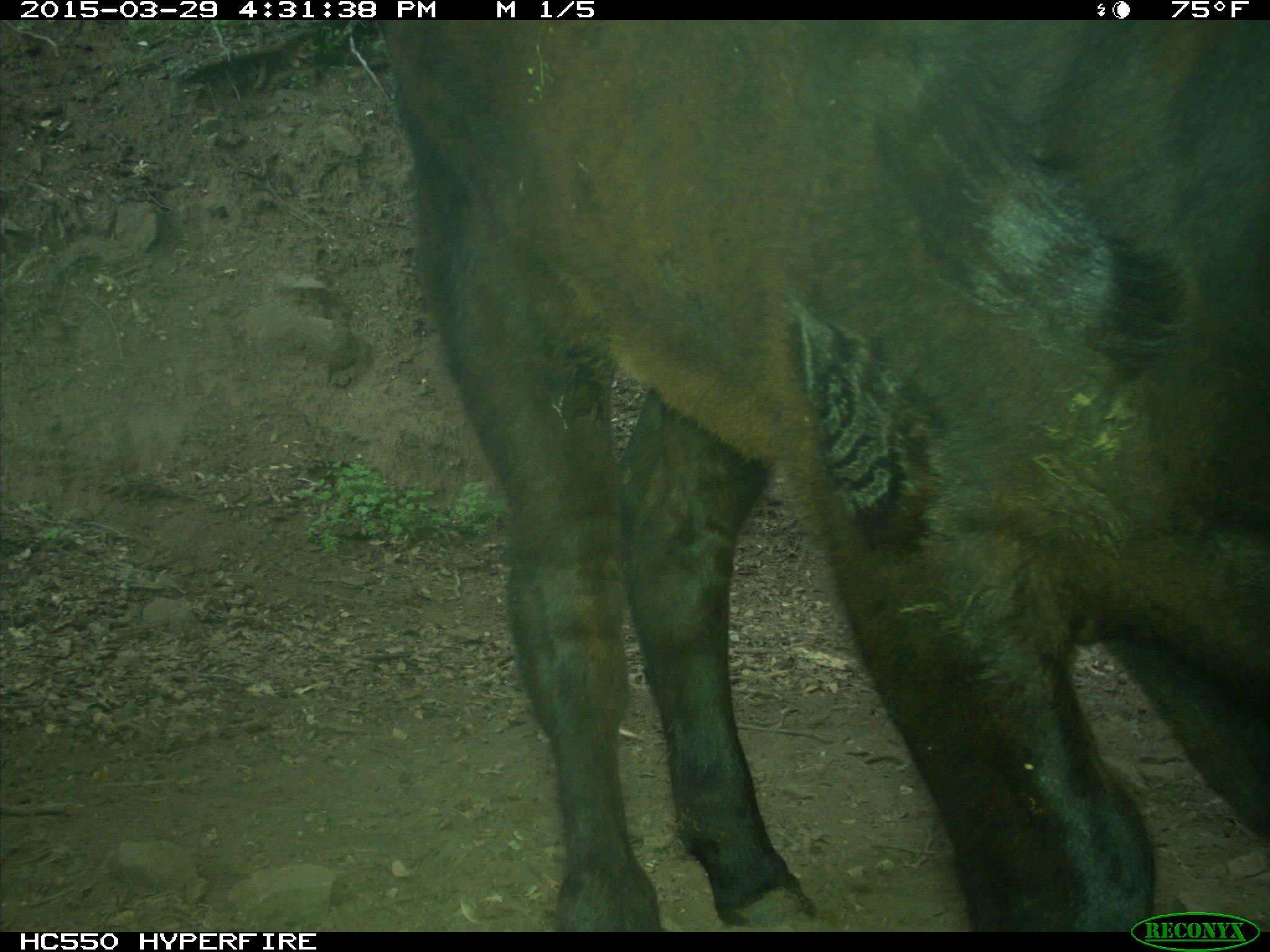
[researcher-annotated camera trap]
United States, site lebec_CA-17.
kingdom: Animalia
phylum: Chordata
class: Mammalia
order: Artiodactyla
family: Bovidae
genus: Bos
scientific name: Bos taurus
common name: domestic cow